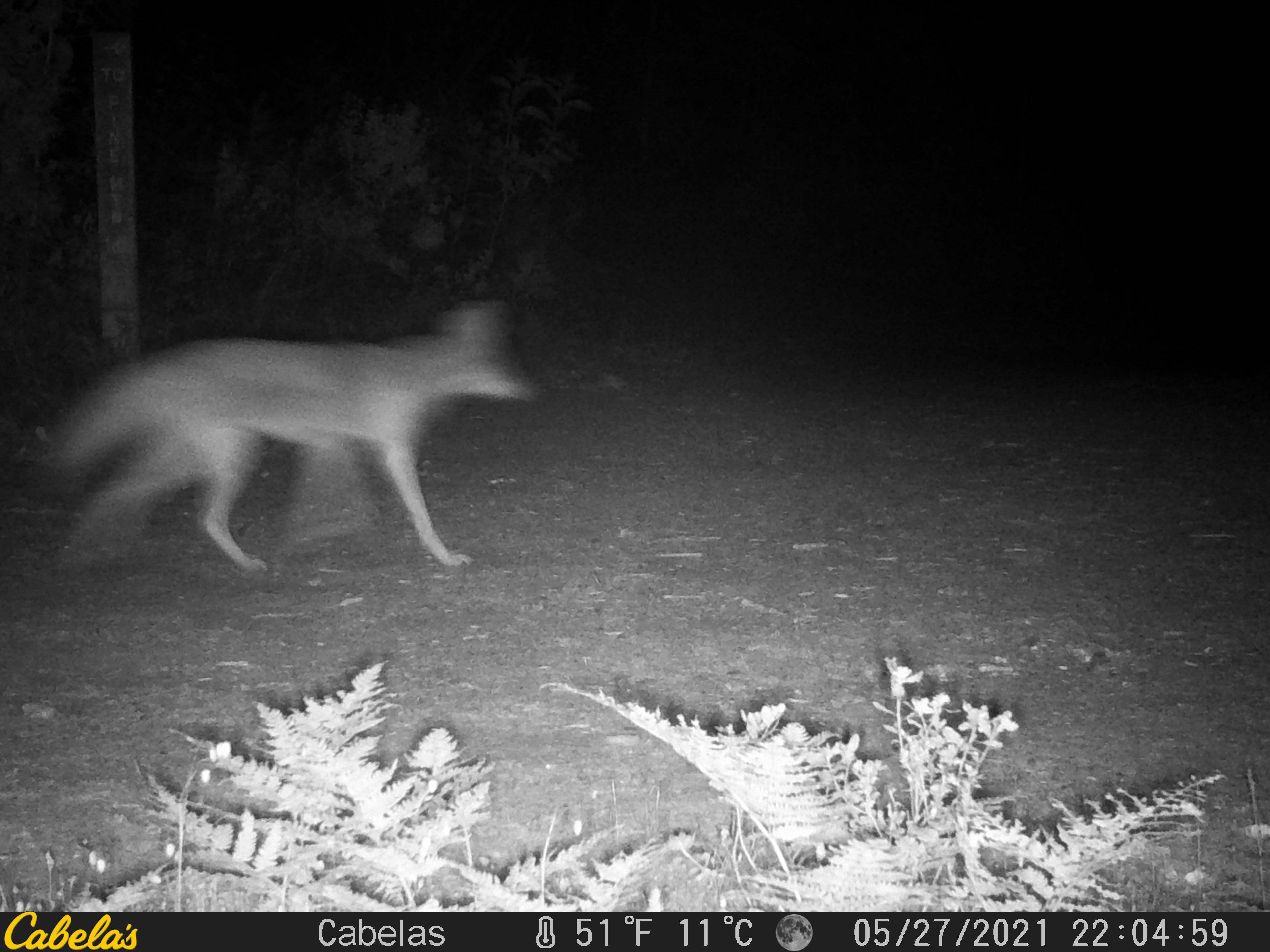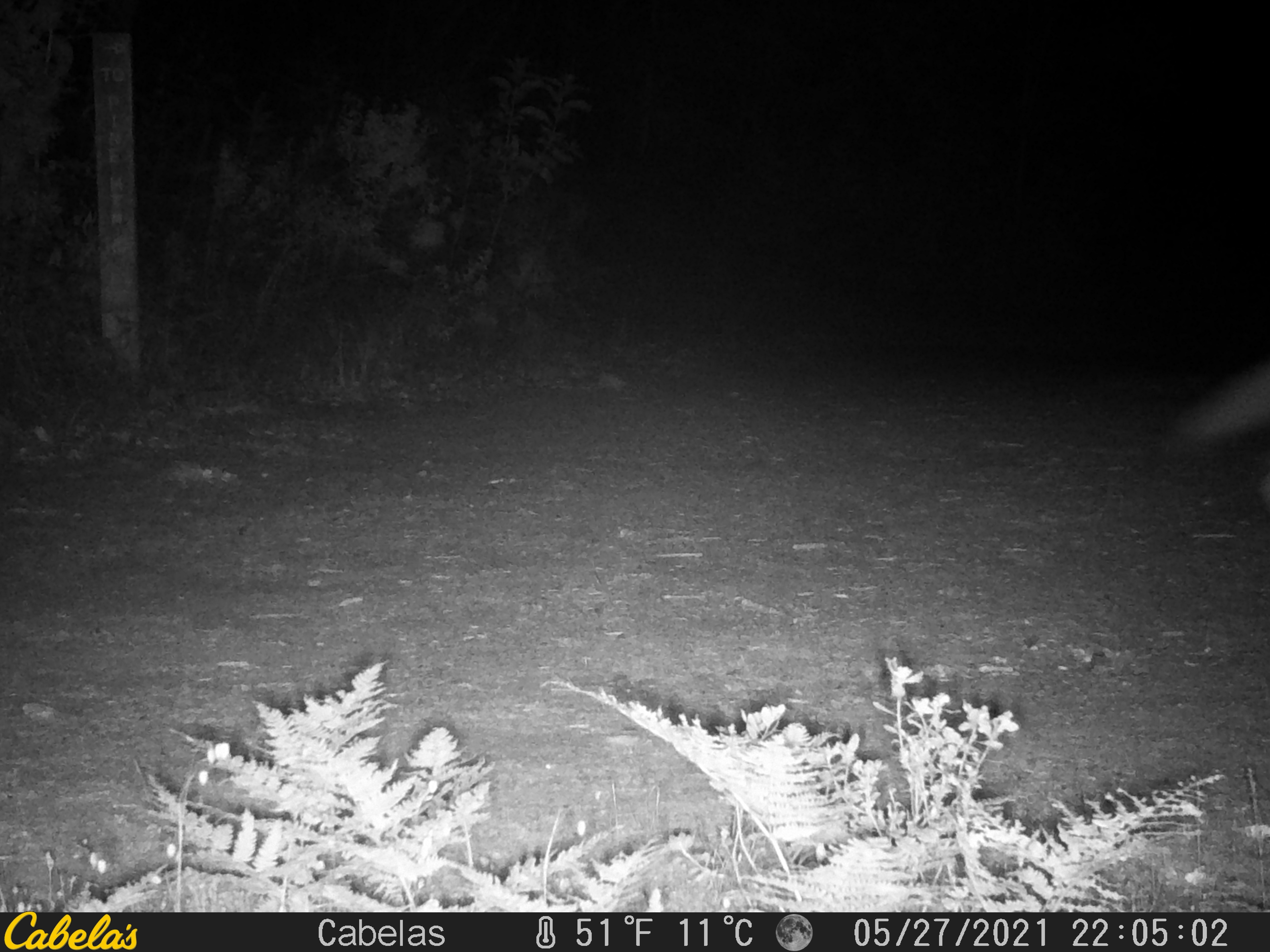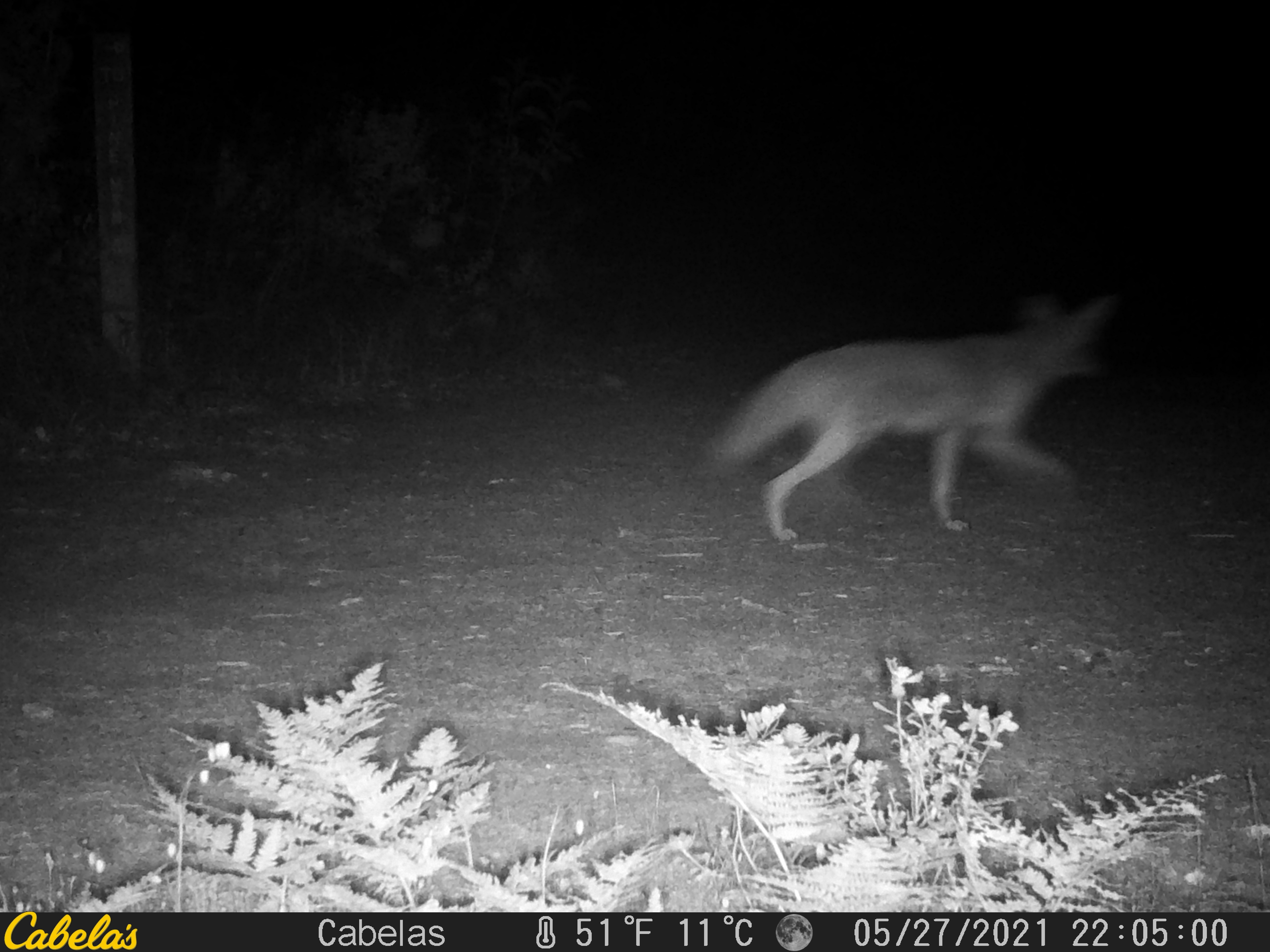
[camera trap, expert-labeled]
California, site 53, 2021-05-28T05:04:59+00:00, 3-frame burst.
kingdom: Animalia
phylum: Chordata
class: Mammalia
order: Carnivora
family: Canidae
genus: Canis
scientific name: Canis latrans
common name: coyote